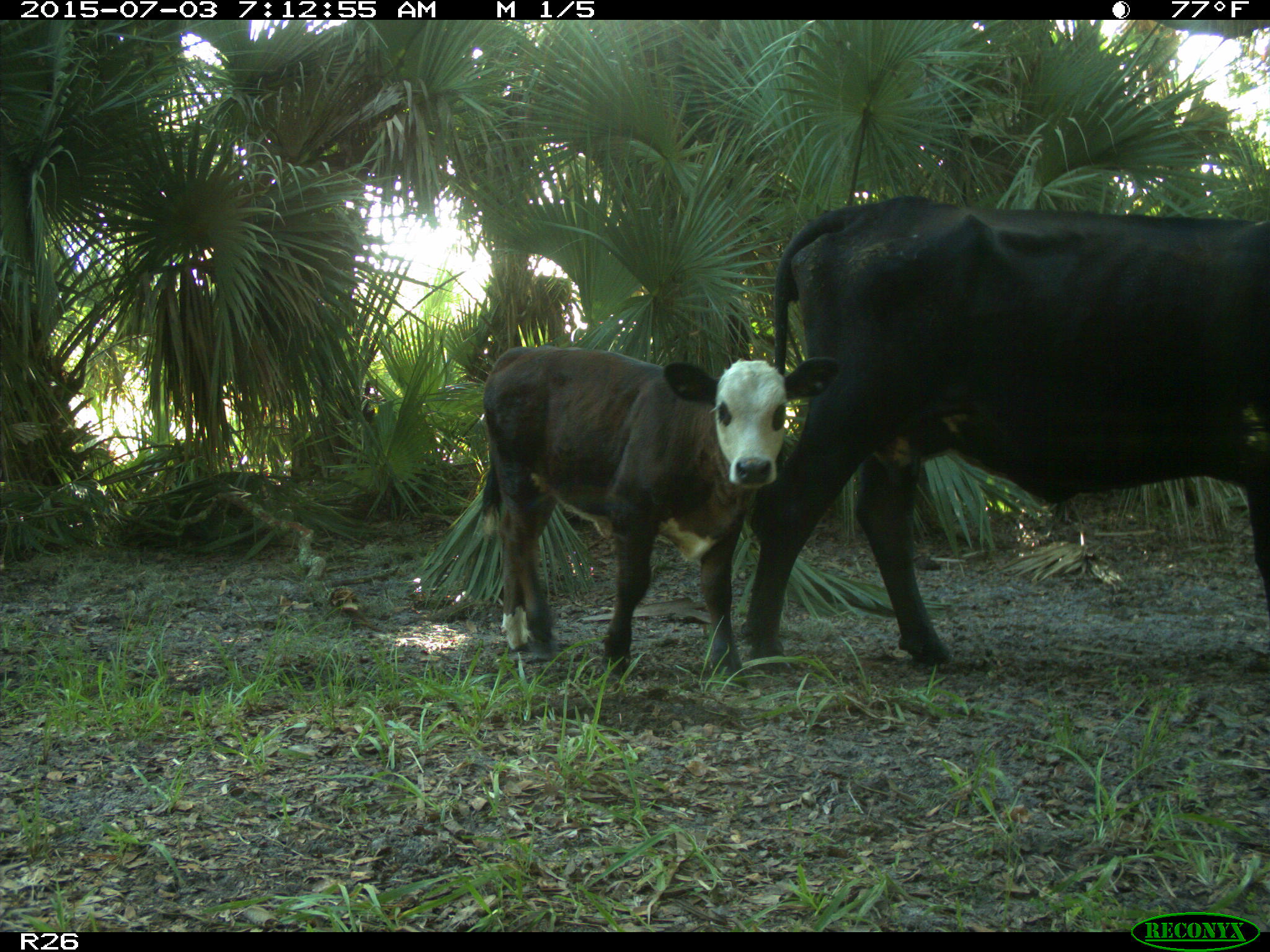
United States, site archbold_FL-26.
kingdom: Animalia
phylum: Chordata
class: Mammalia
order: Artiodactyla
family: Bovidae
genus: Bos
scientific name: Bos taurus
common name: domestic cow